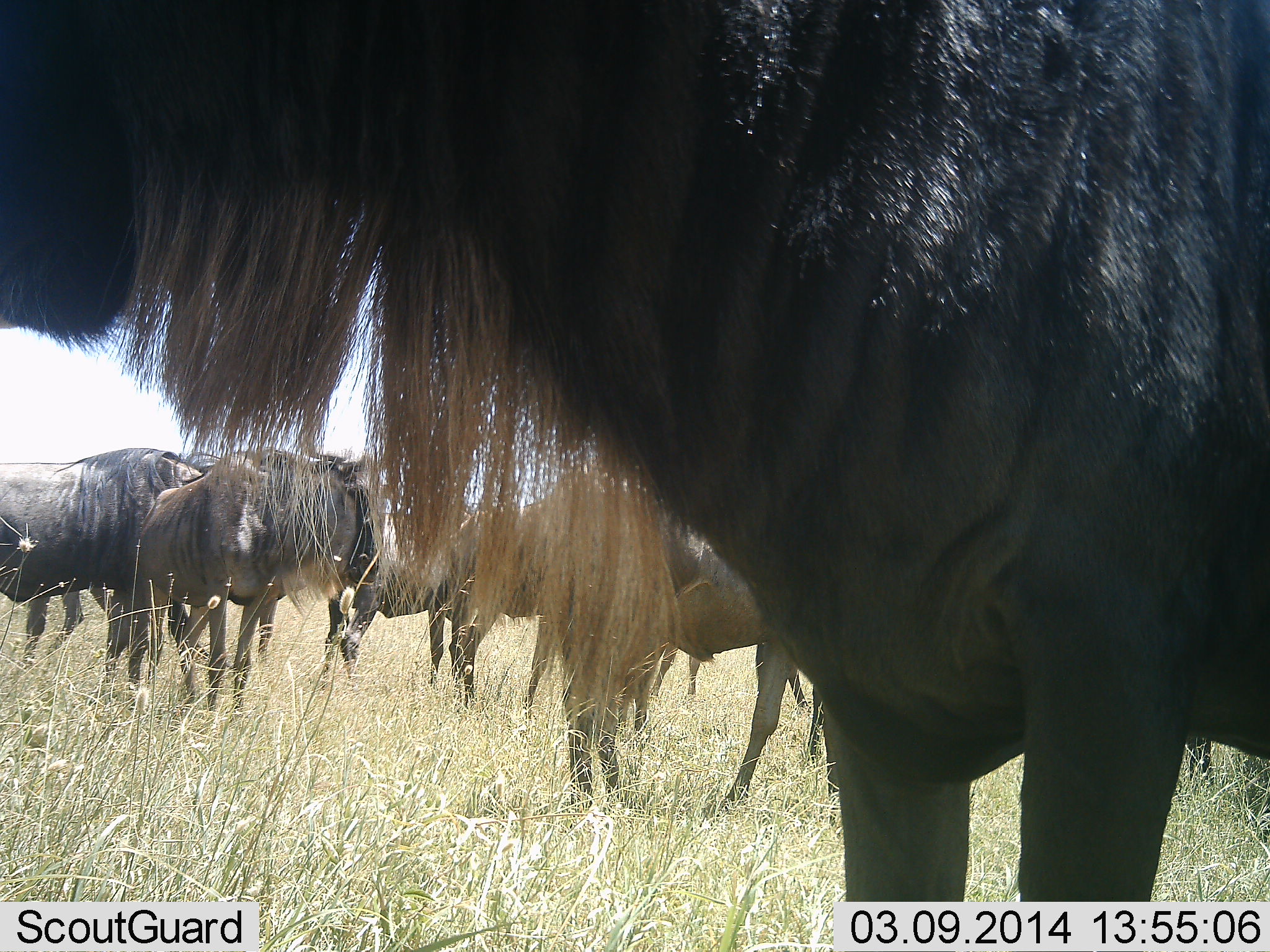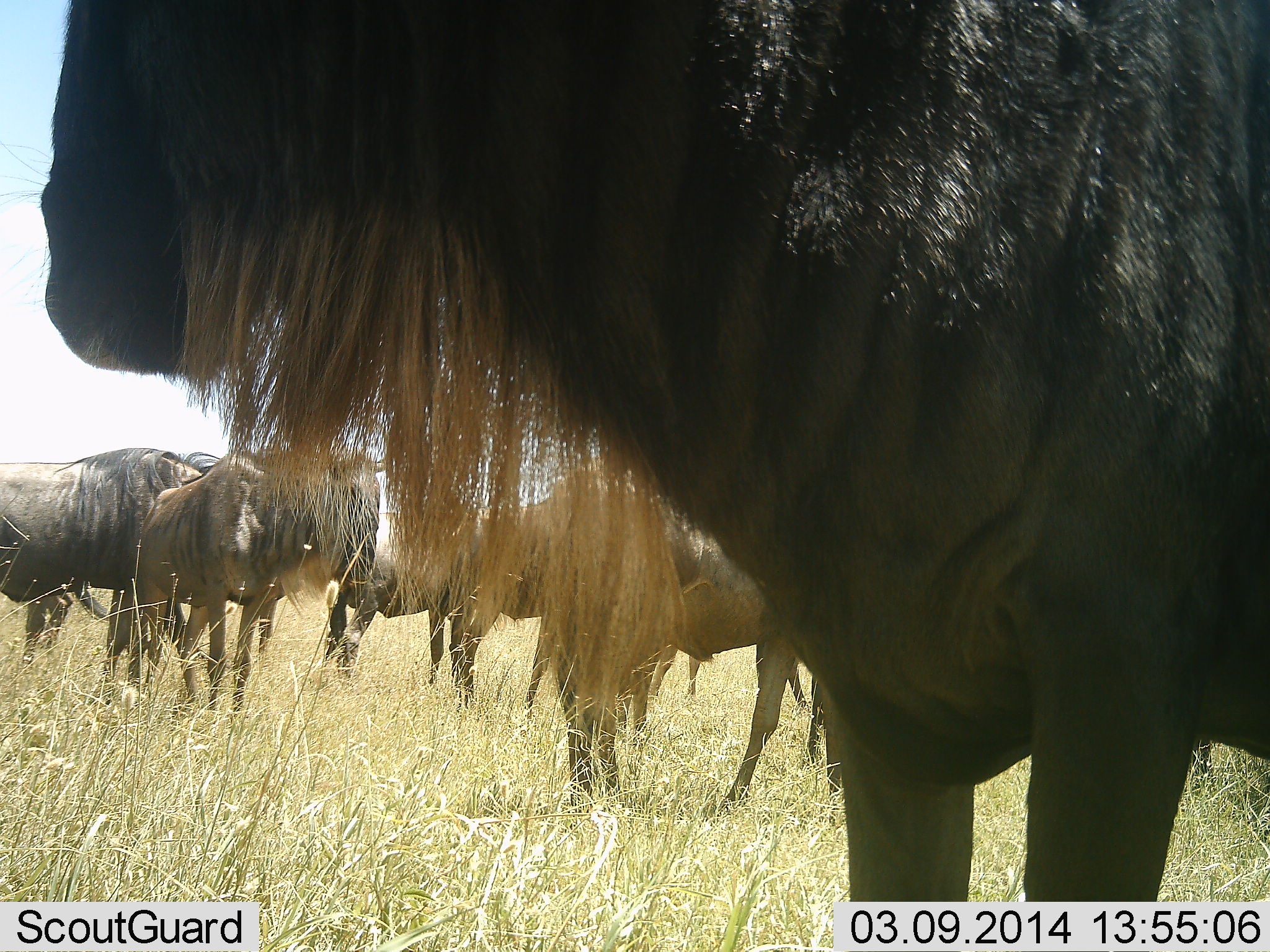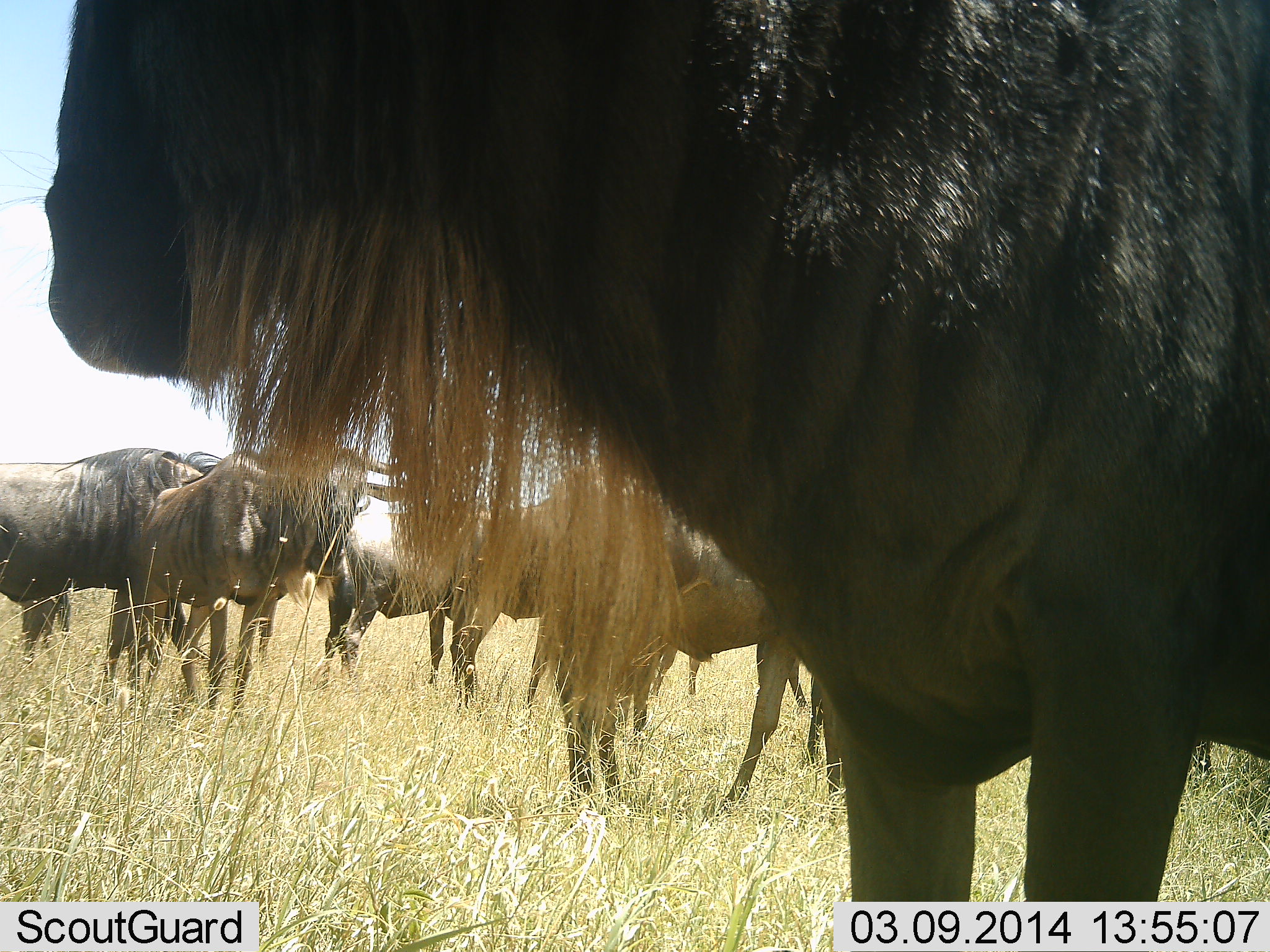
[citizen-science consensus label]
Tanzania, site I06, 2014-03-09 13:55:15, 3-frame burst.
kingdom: Animalia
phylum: Chordata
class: Mammalia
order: Artiodactyla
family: Bovidae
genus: Connochaetes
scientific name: Connochaetes taurinus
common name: blue wildebeest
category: wildebeest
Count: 7.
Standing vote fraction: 97%.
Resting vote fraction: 3%.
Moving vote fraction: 3%.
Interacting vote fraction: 3%.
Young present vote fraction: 2%.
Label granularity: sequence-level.